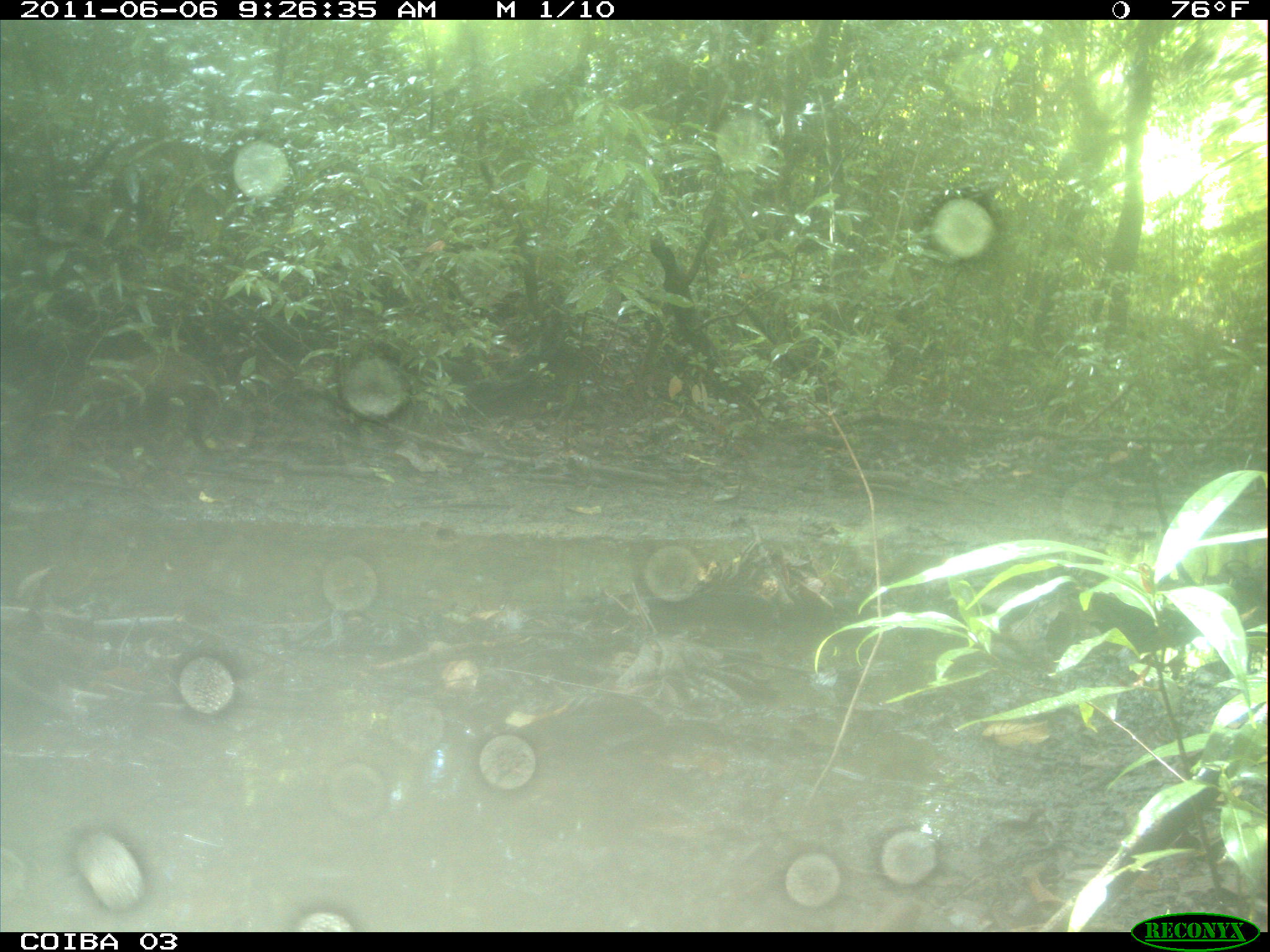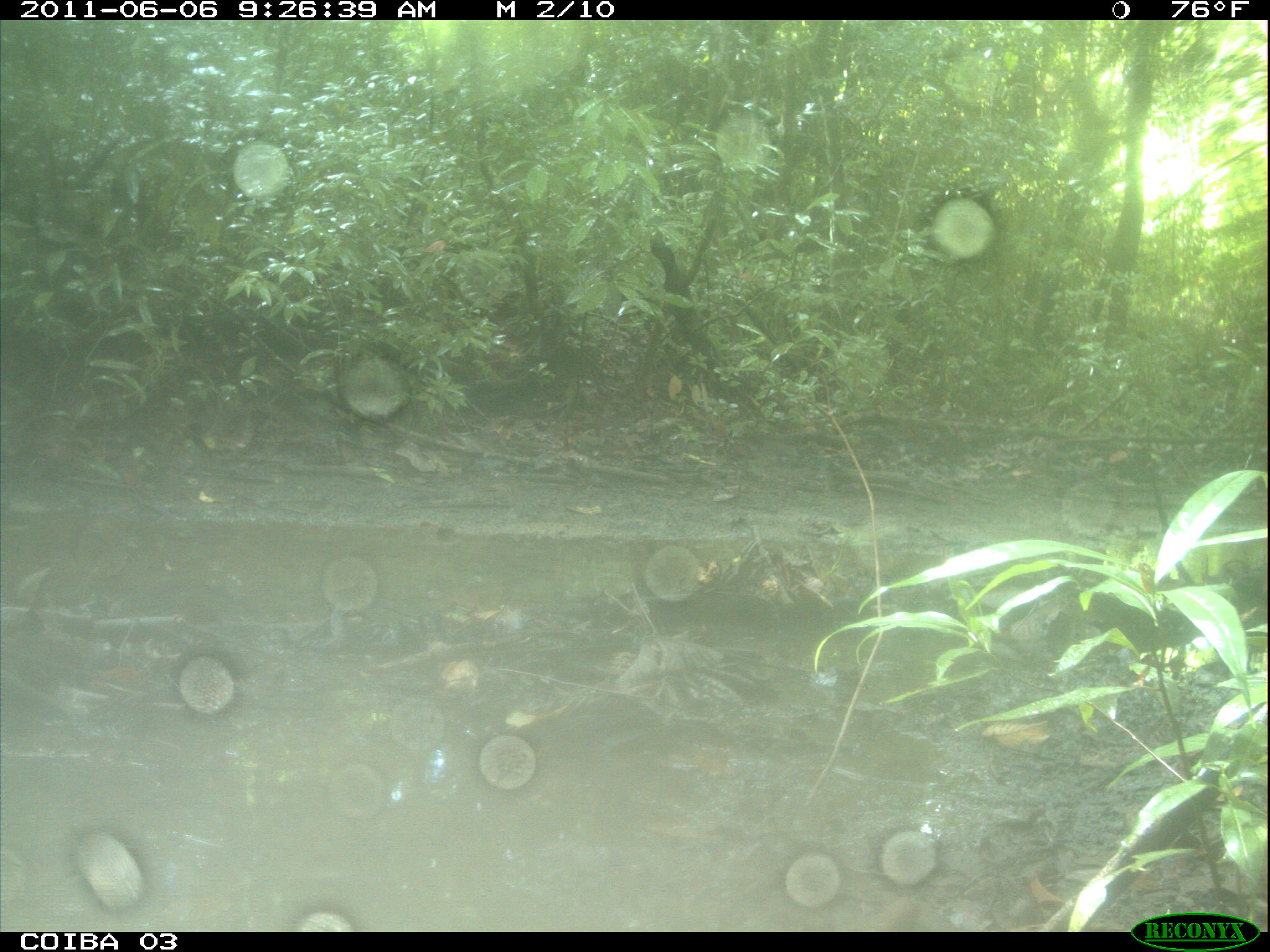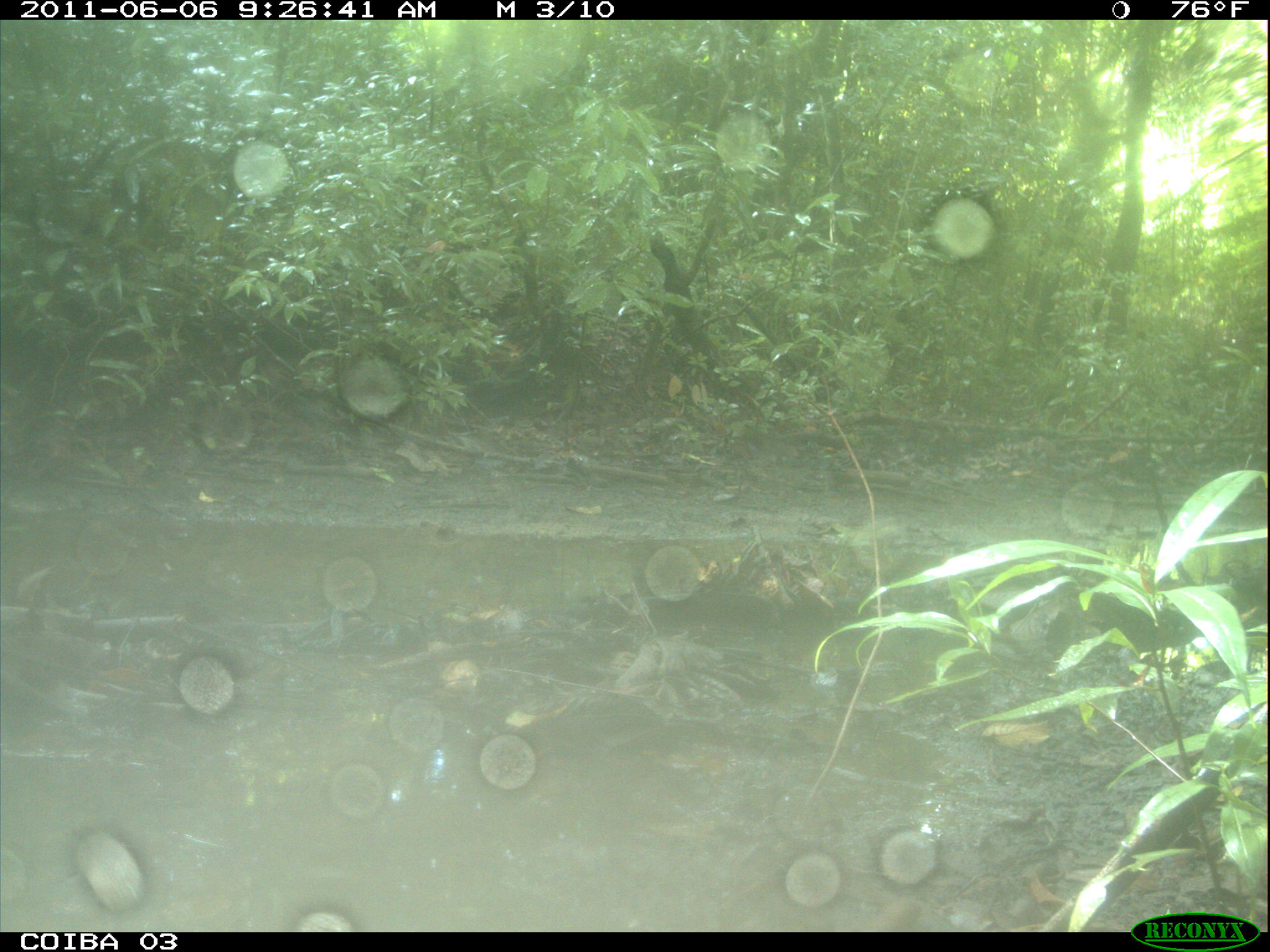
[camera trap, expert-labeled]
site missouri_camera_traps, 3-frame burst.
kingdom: Animalia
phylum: Chordata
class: Mammalia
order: Rodentia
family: Dasyproctidae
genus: Dasyprocta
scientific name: Dasyprocta coibae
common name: coiban agouti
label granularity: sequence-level